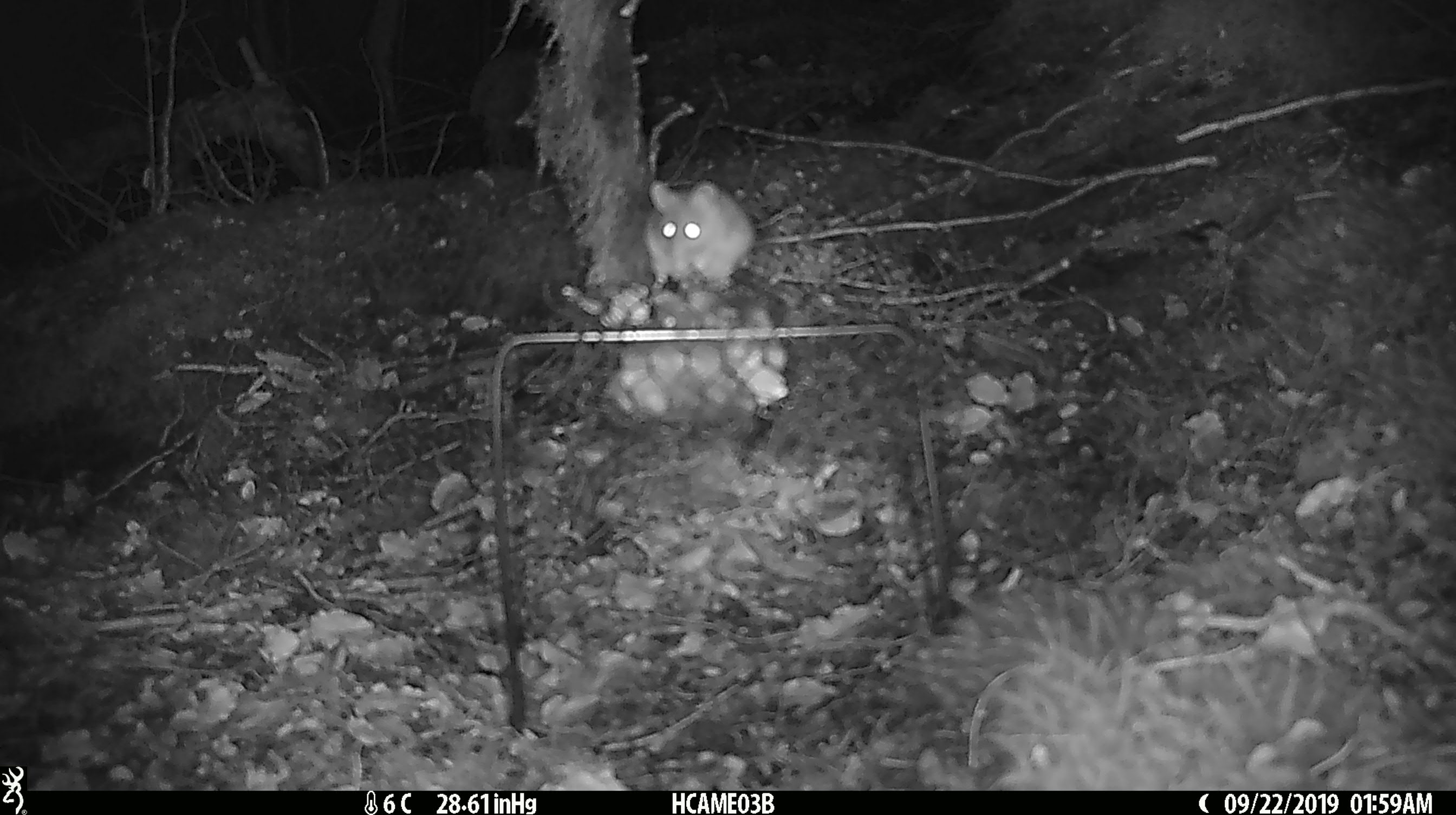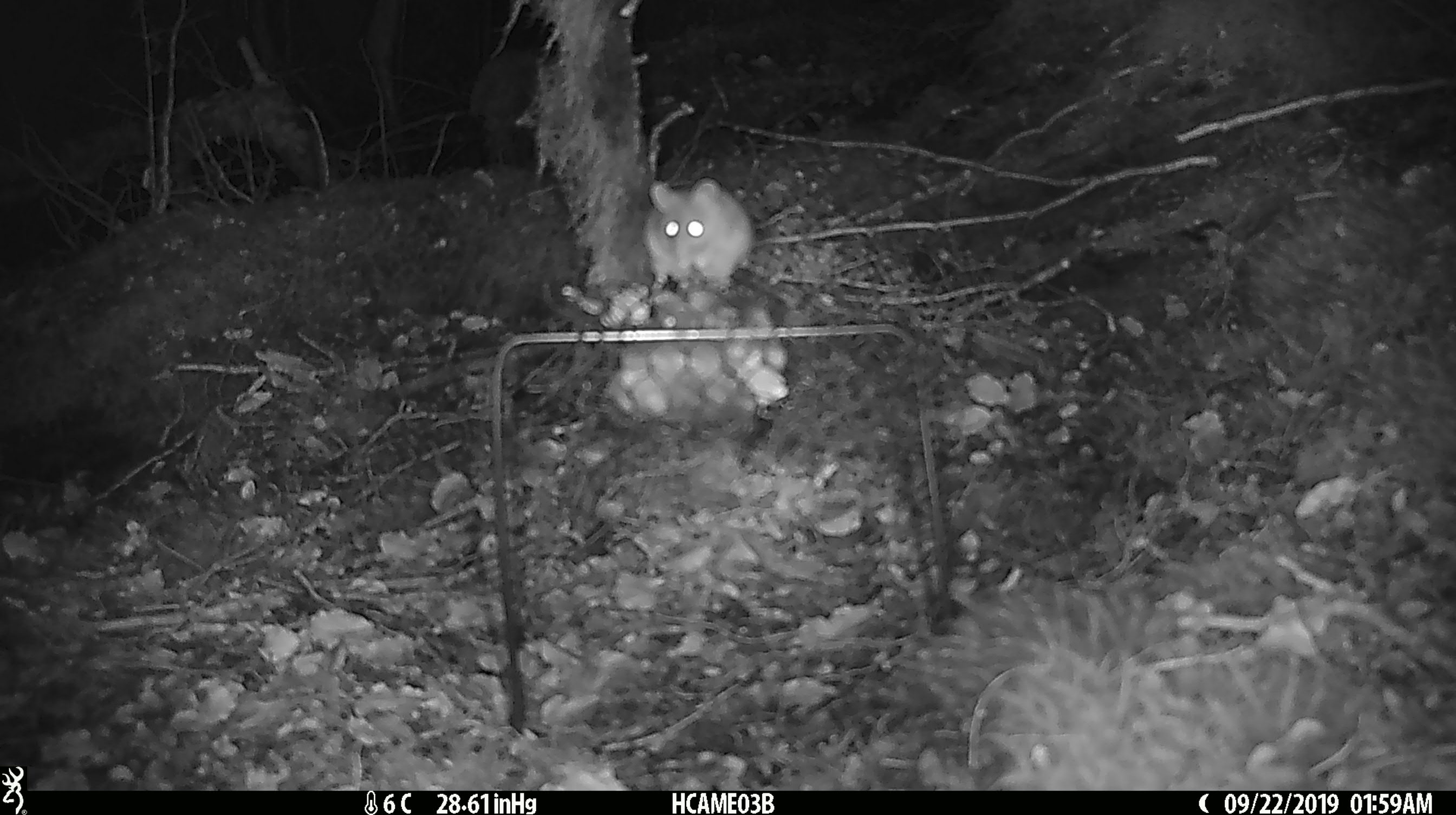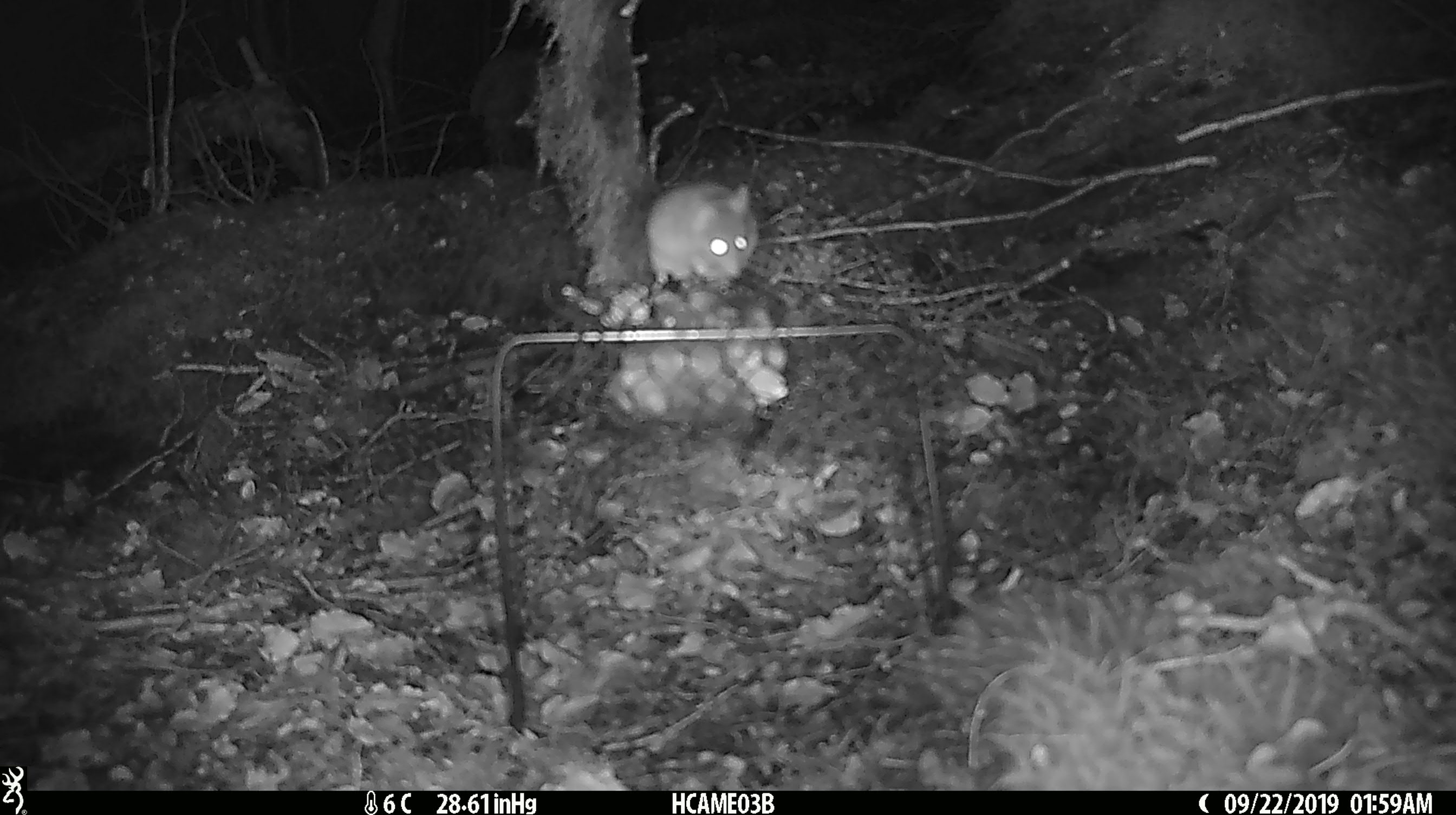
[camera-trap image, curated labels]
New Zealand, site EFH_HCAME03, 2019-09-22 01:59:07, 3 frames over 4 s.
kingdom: Animalia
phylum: Chordata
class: Mammalia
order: Rodentia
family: Muridae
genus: Mus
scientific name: Mus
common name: mouse